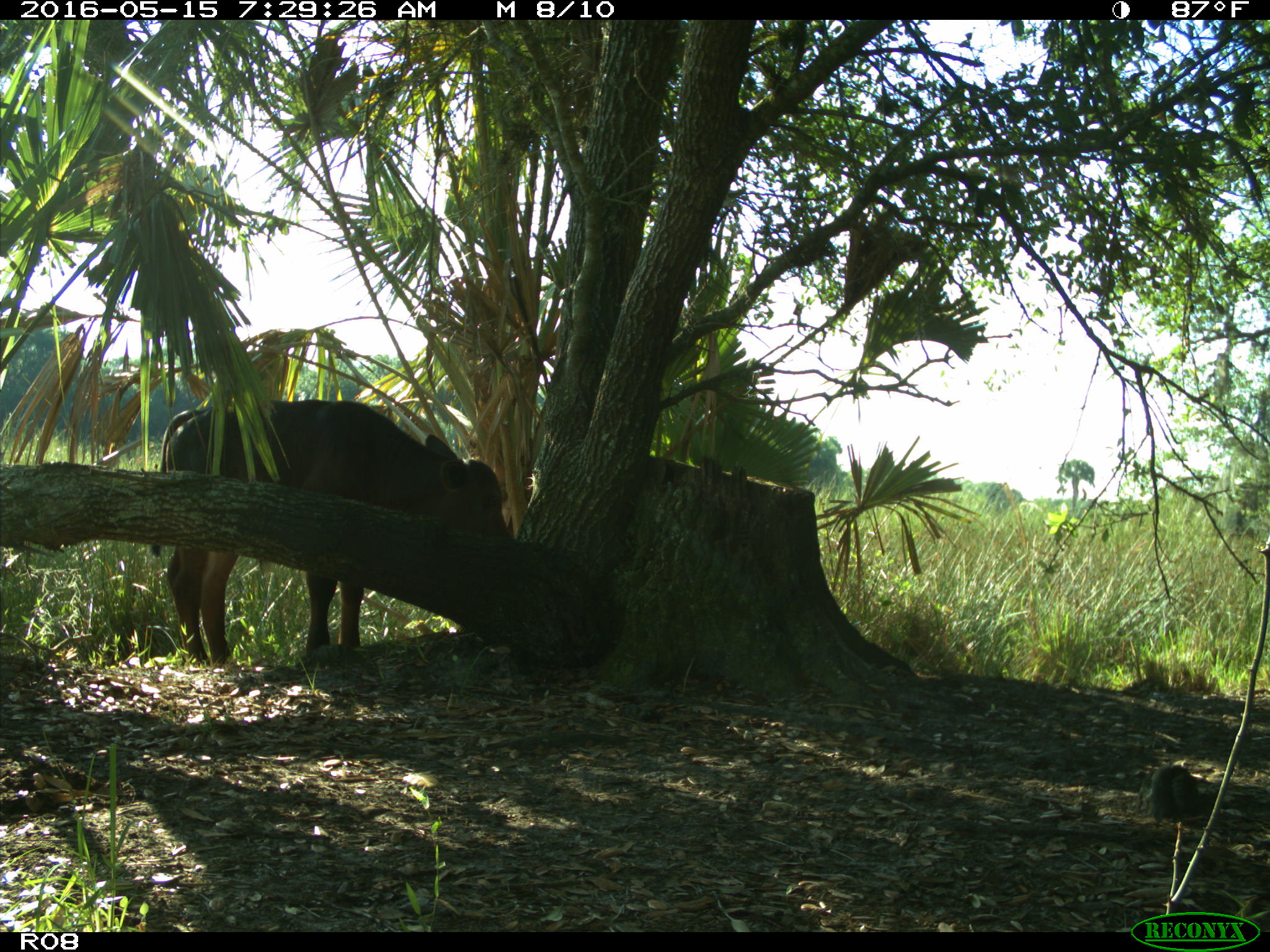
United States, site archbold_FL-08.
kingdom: Animalia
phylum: Chordata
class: Mammalia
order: Artiodactyla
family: Bovidae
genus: Bos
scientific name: Bos taurus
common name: domestic cow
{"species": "Bos taurus (domestic cow)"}